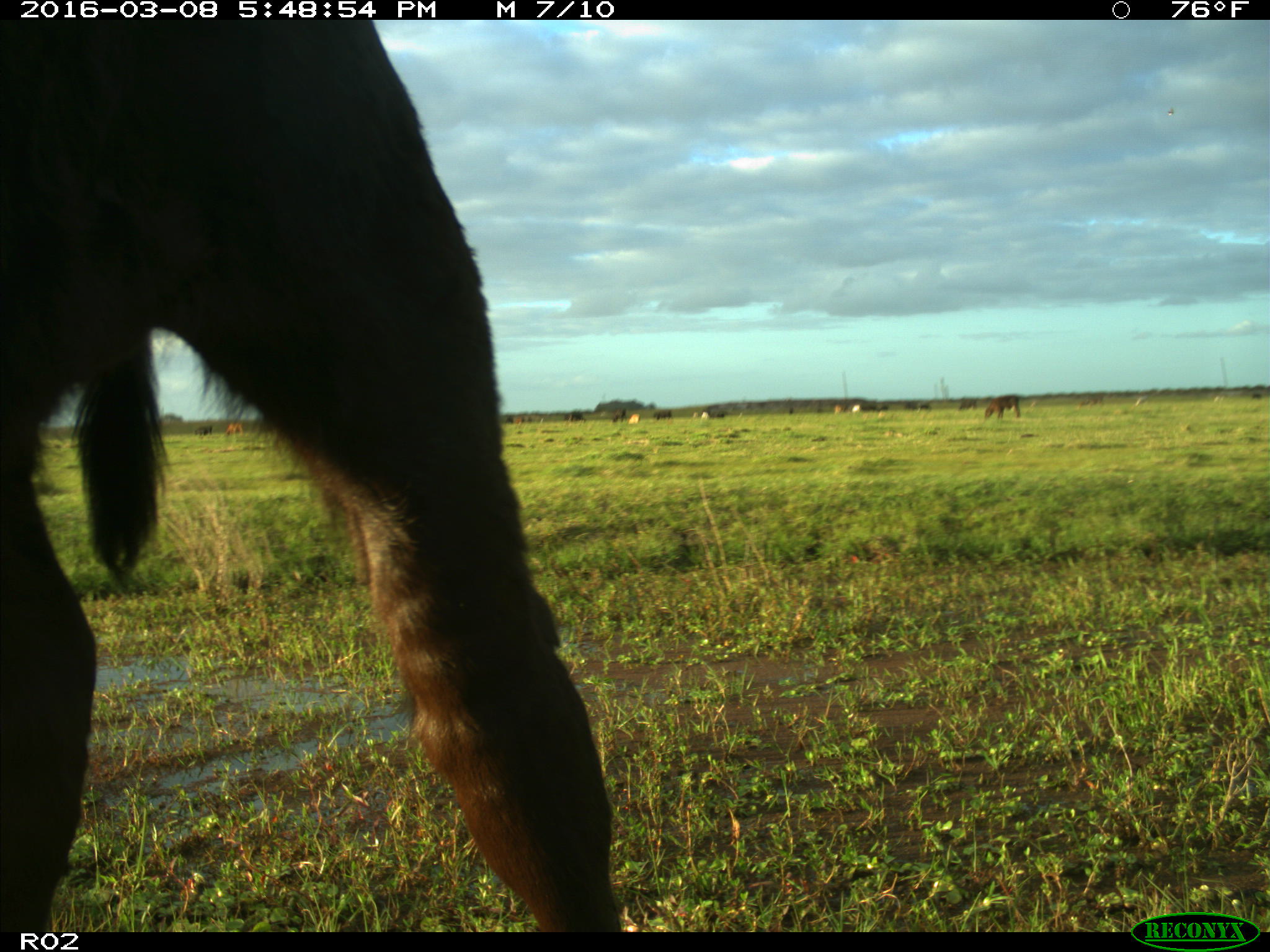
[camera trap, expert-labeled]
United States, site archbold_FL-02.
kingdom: Animalia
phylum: Chordata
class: Mammalia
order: Artiodactyla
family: Bovidae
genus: Bos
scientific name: Bos taurus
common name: domestic cow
Bos taurus (domestic cow).